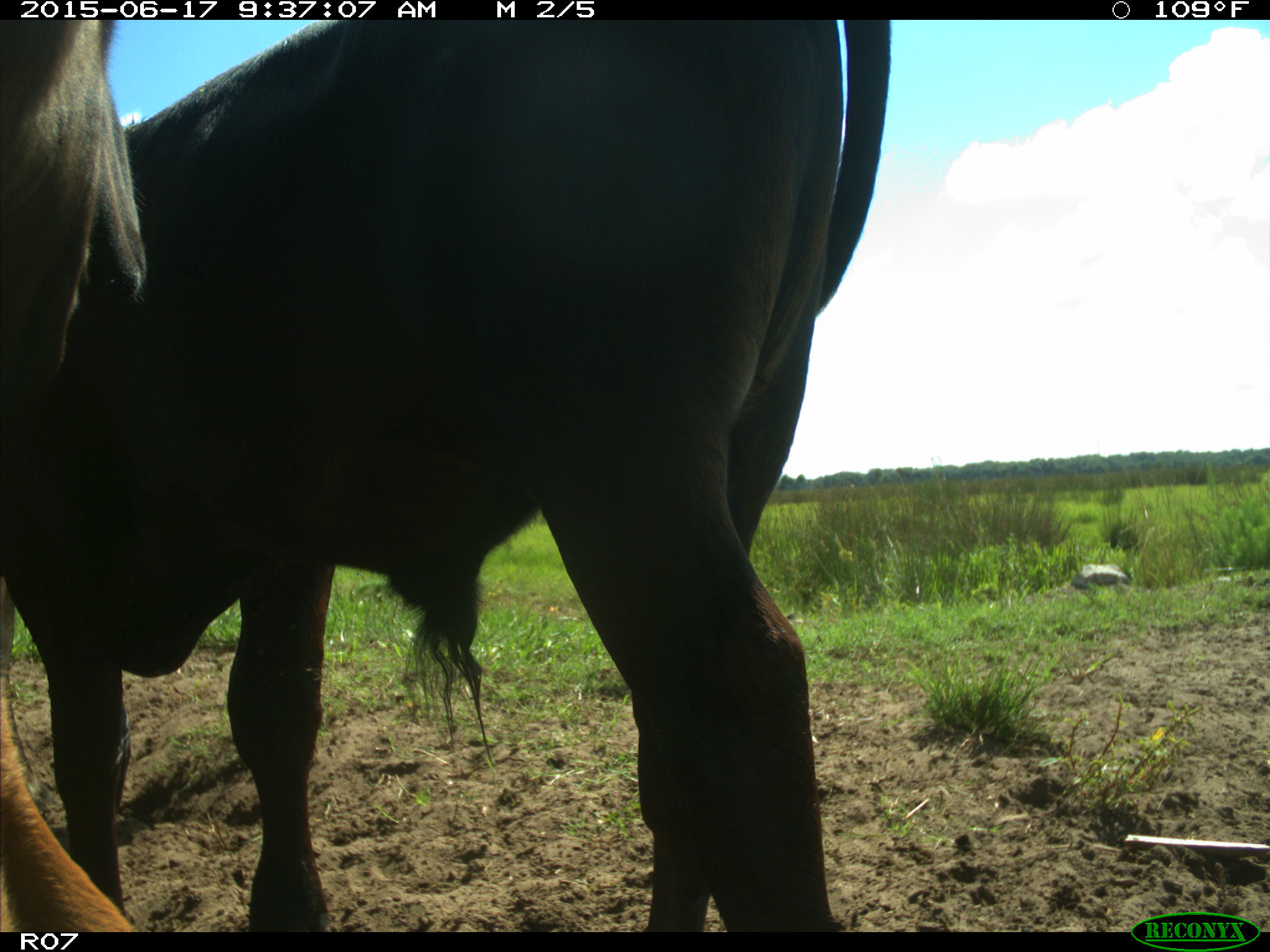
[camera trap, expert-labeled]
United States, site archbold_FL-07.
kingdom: Animalia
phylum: Chordata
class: Mammalia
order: Artiodactyla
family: Bovidae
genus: Bos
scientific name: Bos taurus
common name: domestic cow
Bos taurus (domestic cow).